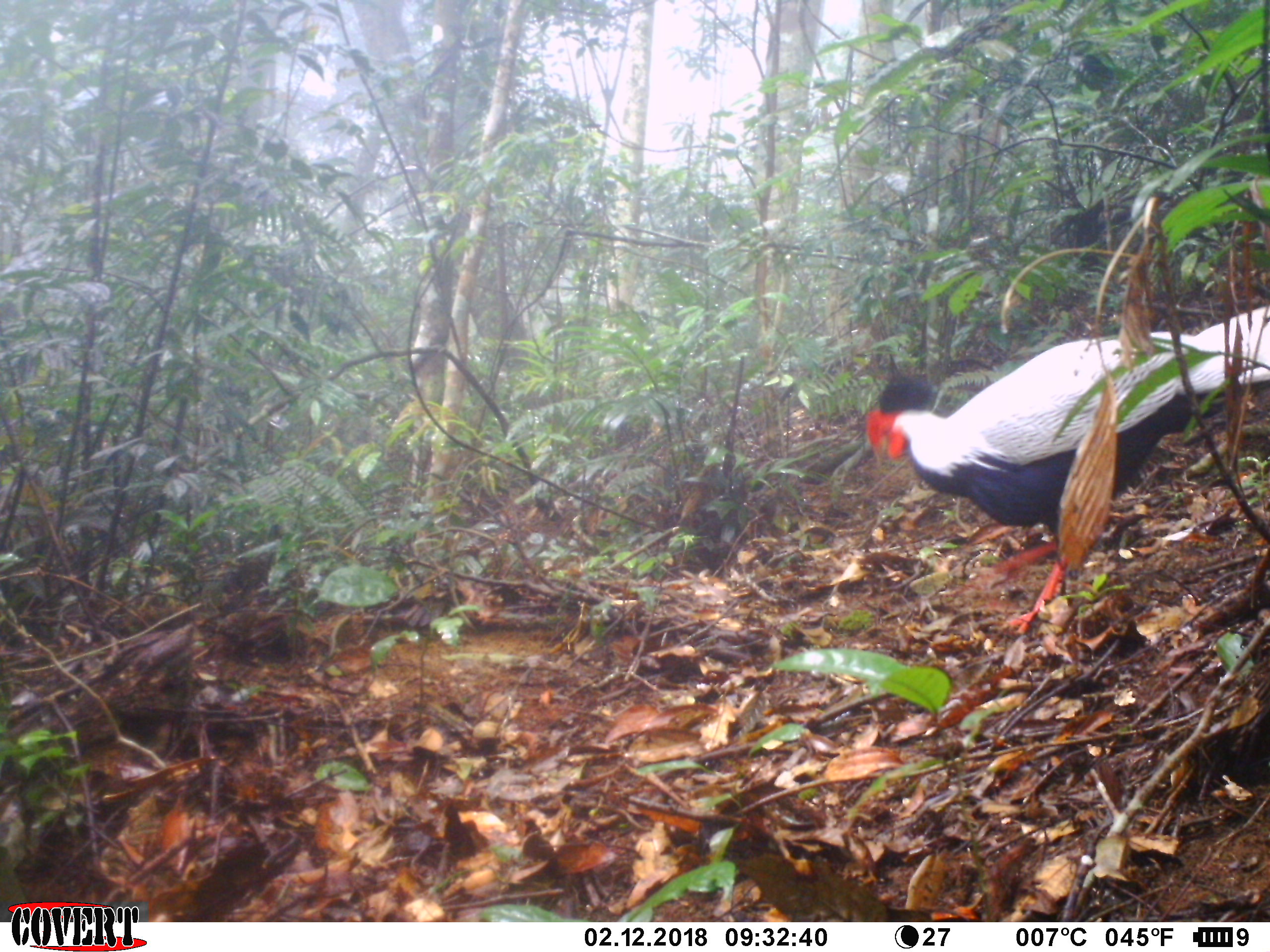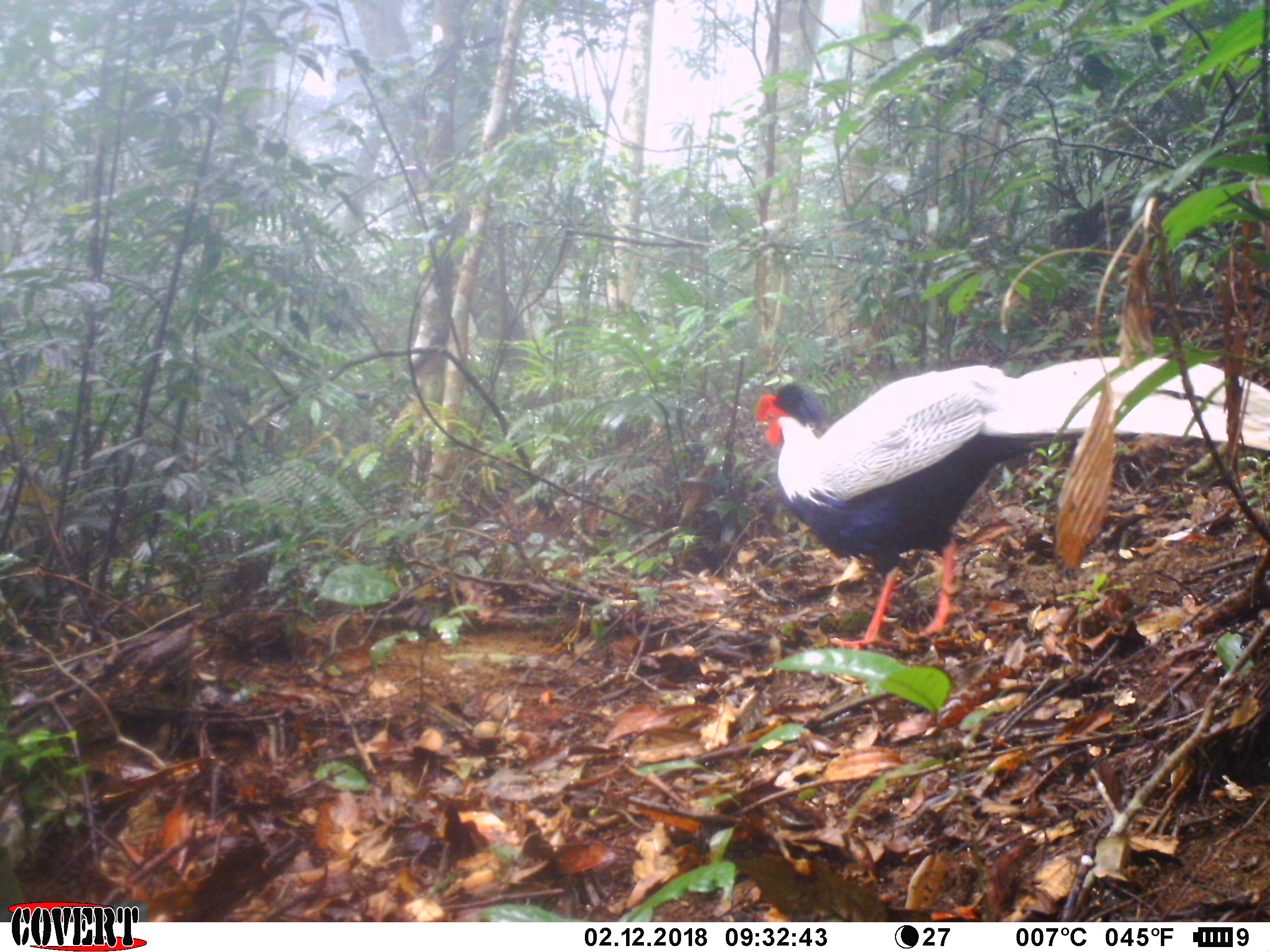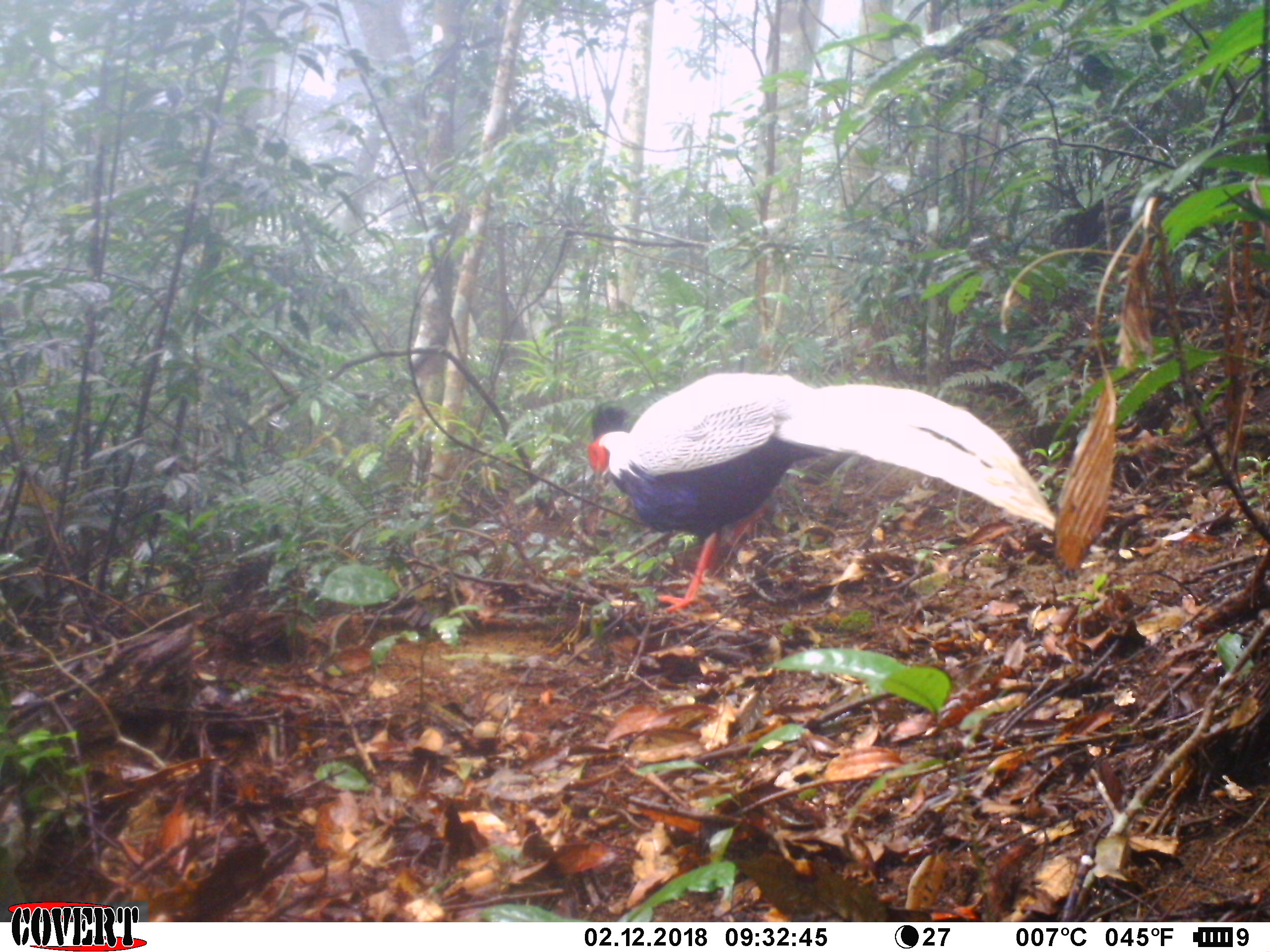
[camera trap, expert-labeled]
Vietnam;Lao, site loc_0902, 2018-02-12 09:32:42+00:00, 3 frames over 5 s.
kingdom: Animalia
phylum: Chordata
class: Aves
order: Galliformes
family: Phasianidae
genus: Lophura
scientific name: Lophura nycthemera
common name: silver pheasant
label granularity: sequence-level